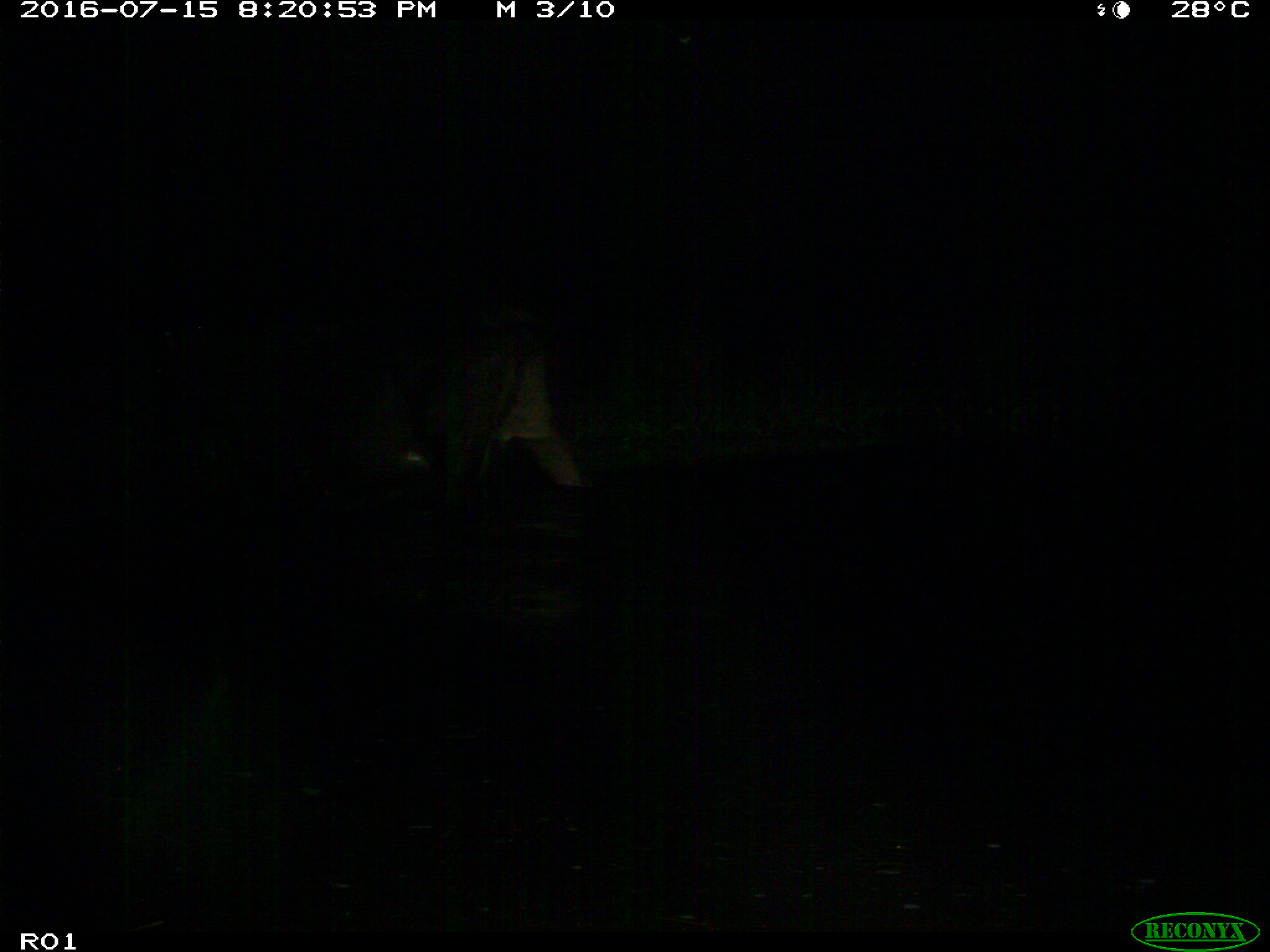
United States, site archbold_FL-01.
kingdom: Animalia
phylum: Chordata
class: Mammalia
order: Artiodactyla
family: Bovidae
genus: Bos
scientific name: Bos taurus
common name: domestic cow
Bos taurus (domestic cow).